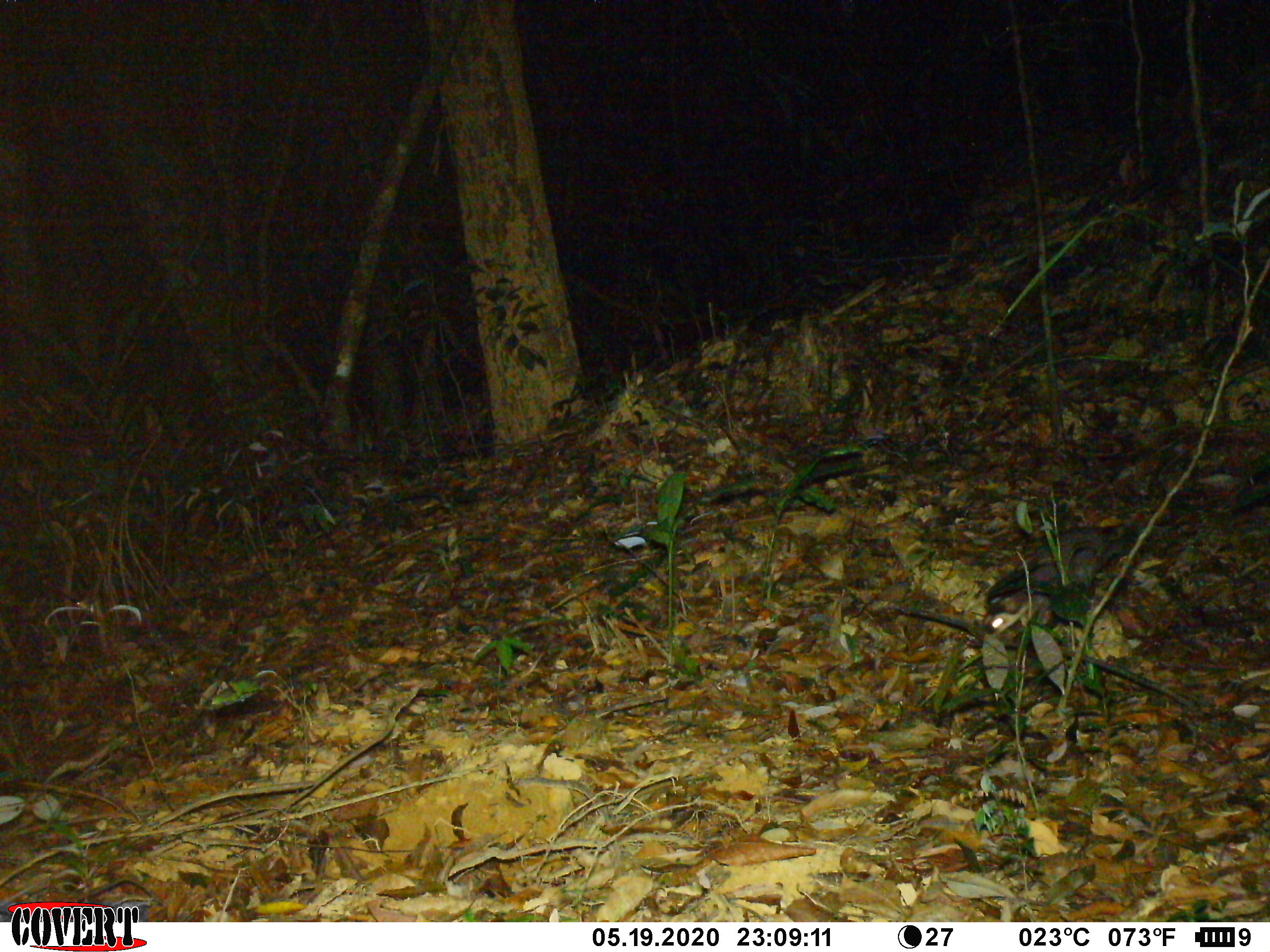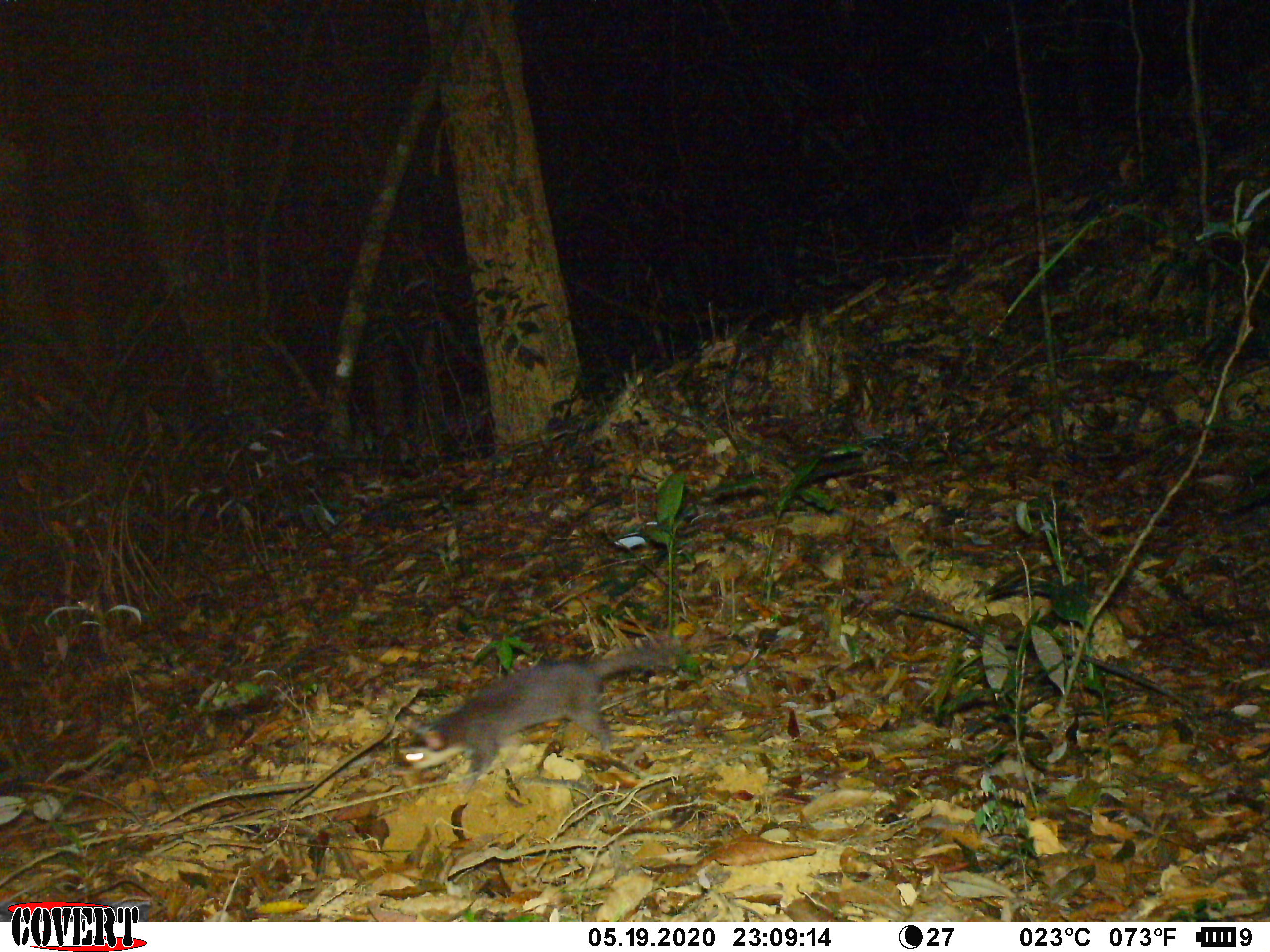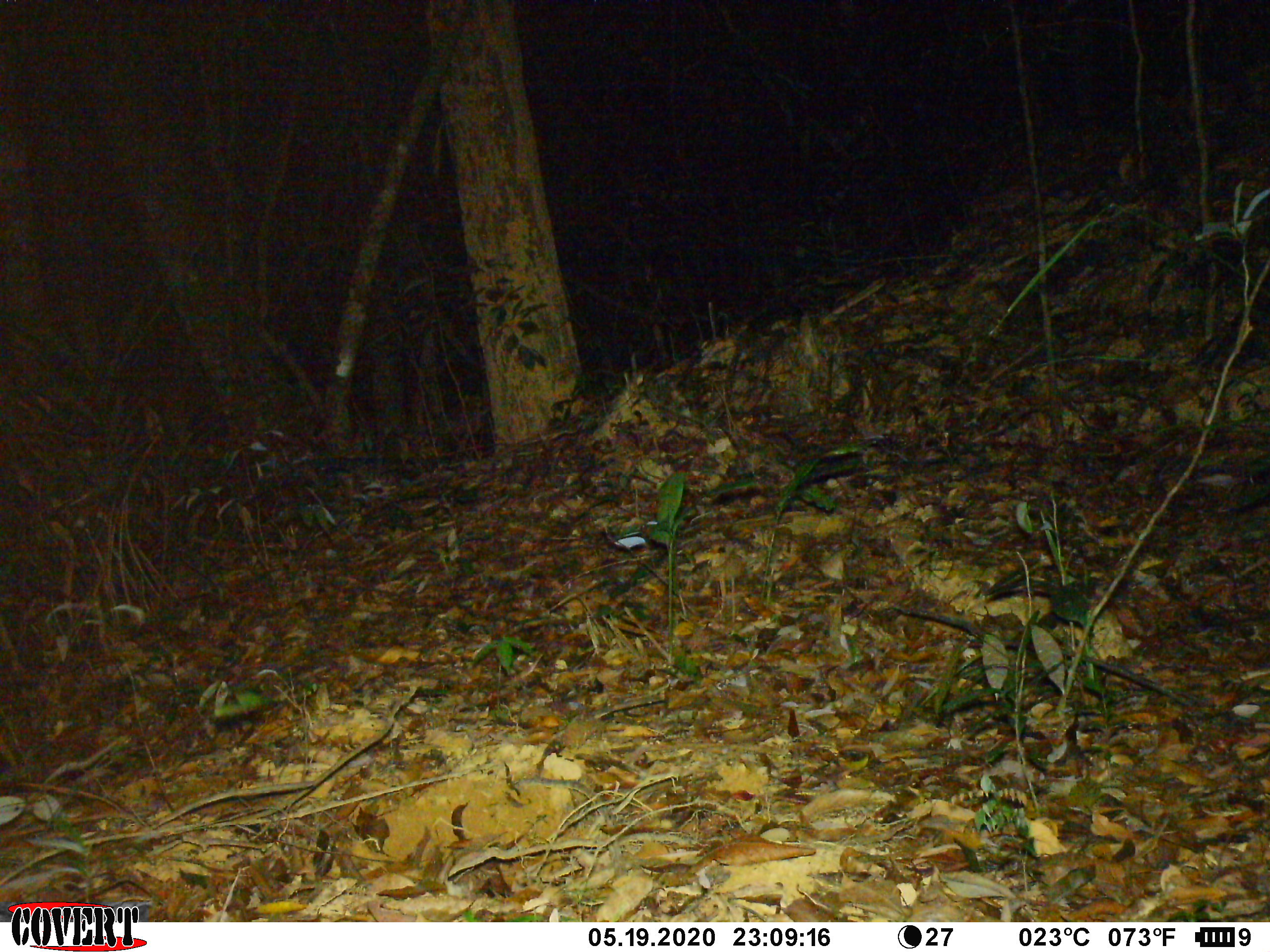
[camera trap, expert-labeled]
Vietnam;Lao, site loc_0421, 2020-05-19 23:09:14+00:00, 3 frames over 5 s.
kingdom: Animalia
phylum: Chordata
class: Mammalia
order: Carnivora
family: Mustelidae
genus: Melogale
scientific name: Melogale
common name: ferret badger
Ferret badger (Melogale). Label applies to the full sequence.